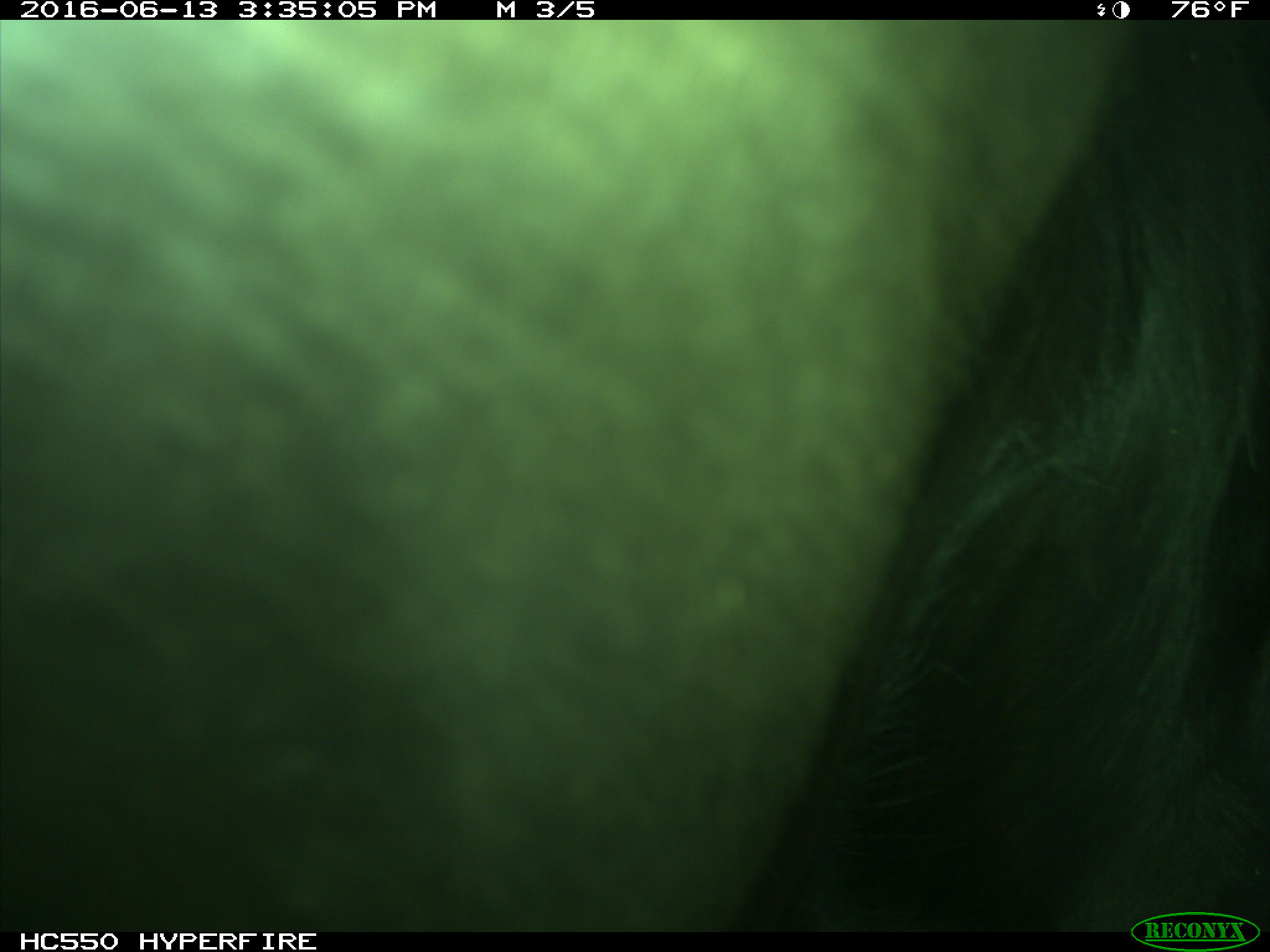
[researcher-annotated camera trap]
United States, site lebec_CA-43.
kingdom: Animalia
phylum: Chordata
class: Mammalia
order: Artiodactyla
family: Bovidae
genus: Bos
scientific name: Bos taurus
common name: domestic cow